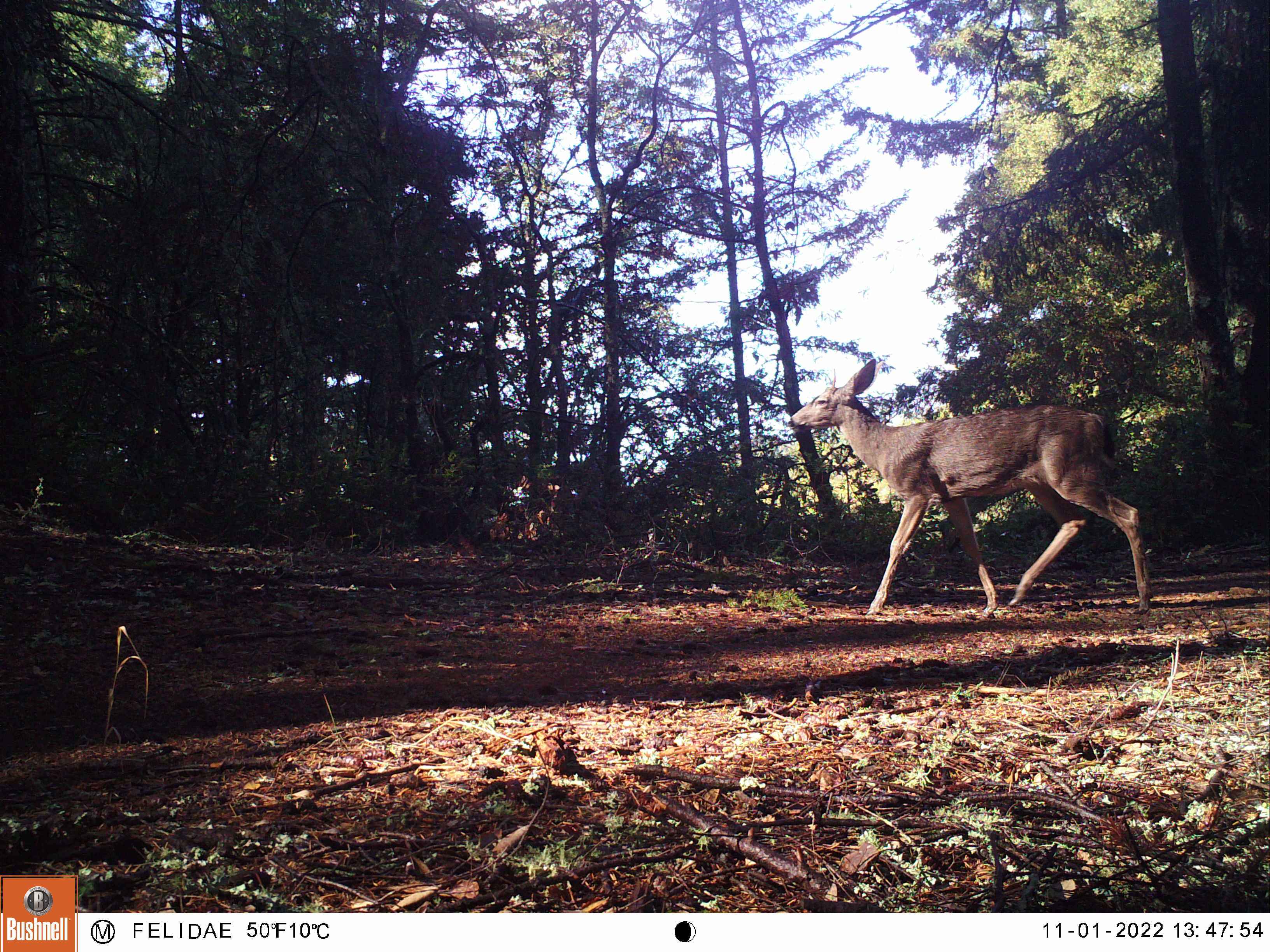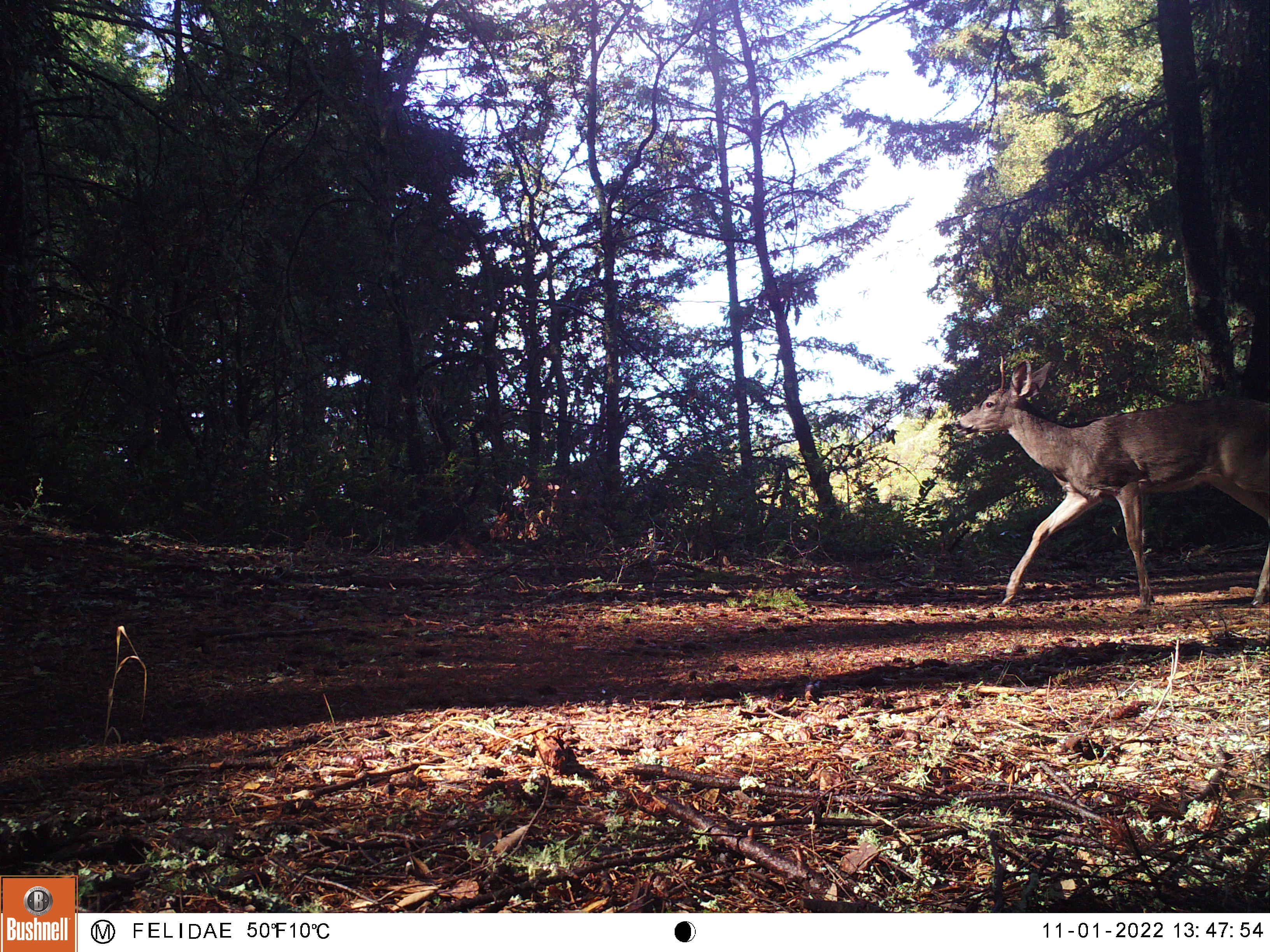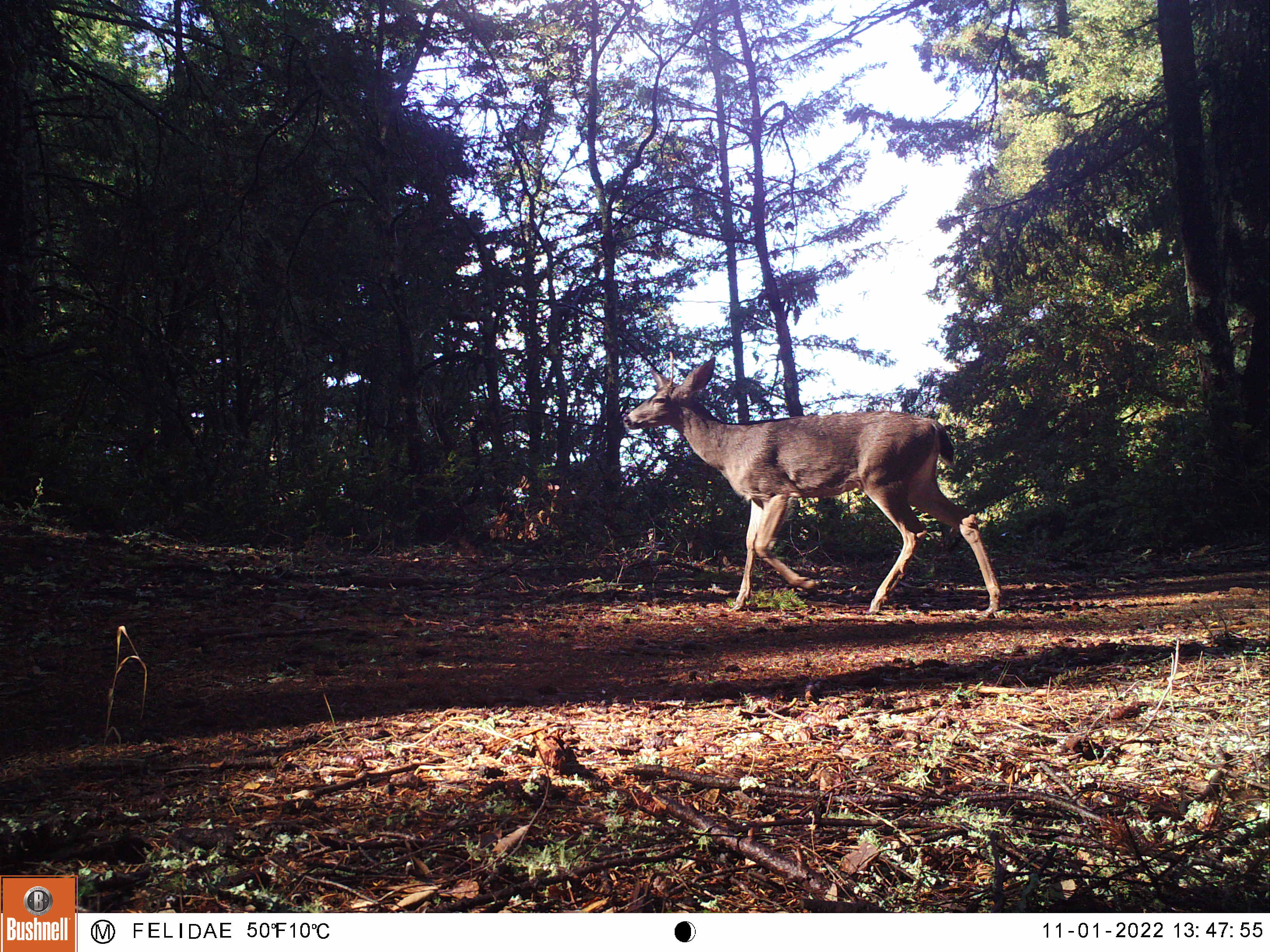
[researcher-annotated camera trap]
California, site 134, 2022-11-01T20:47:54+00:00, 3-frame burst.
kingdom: Animalia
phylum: Chordata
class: Mammalia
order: Artiodactyla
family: Cervidae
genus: Odocoileus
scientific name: Odocoileus hemionus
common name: mule deer